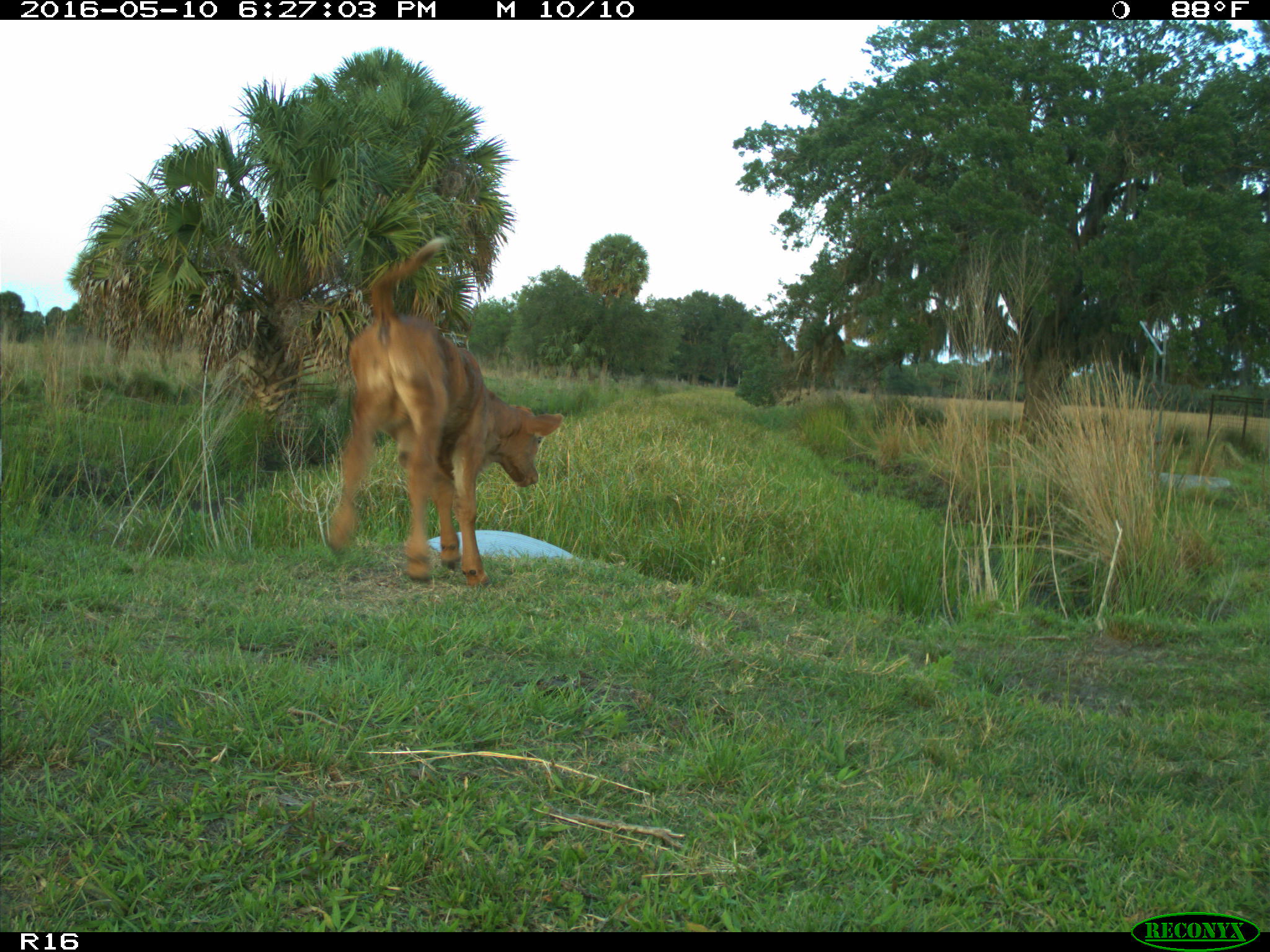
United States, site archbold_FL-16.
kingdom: Animalia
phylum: Chordata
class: Mammalia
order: Artiodactyla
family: Bovidae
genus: Bos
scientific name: Bos taurus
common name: domestic cow